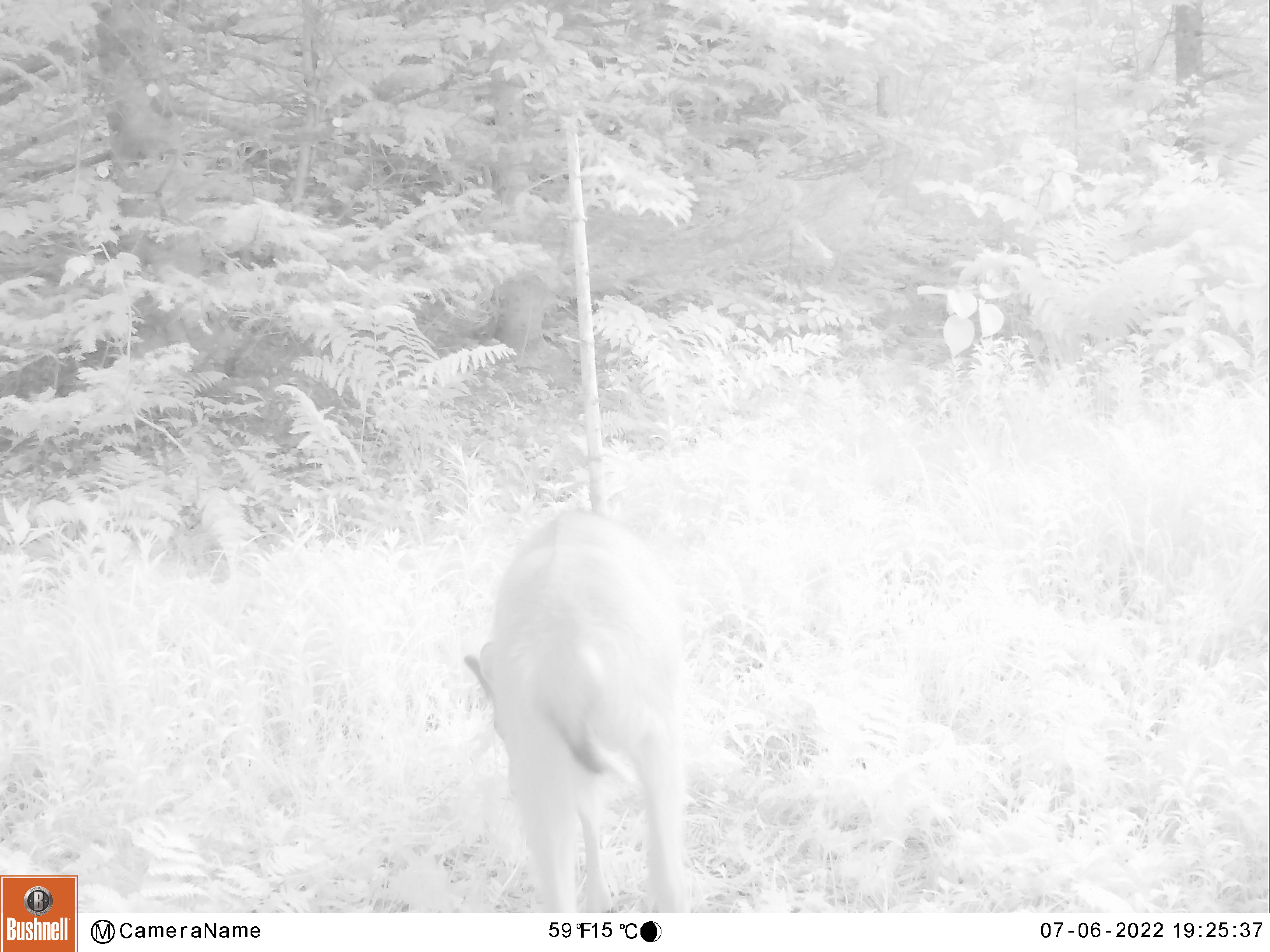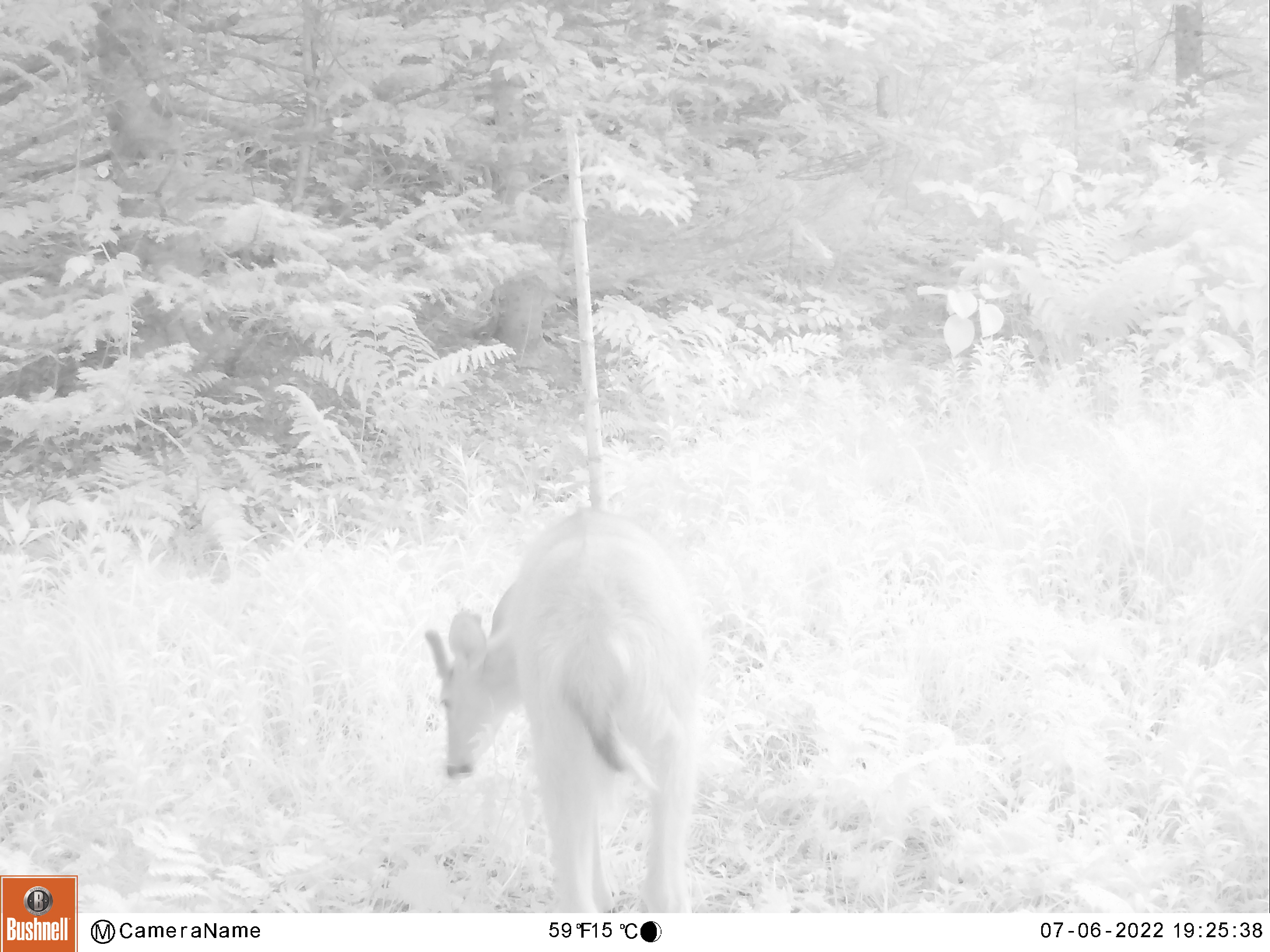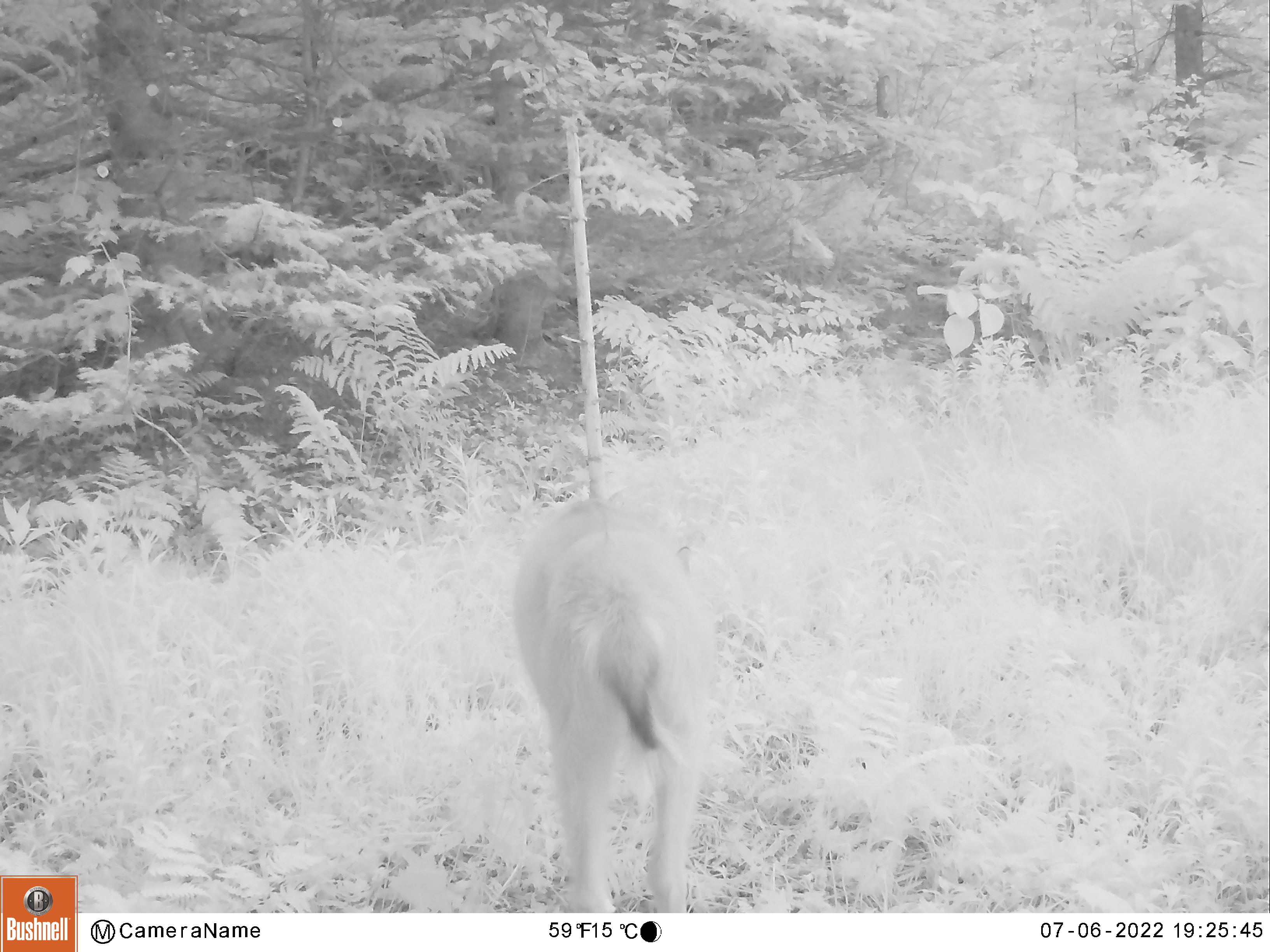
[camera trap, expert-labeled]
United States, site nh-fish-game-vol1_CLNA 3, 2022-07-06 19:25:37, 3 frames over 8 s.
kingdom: Animalia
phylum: Chordata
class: Mammalia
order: Artiodactyla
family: Cervidae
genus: Odocoileus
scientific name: Odocoileus virginianus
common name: white-tailed deer